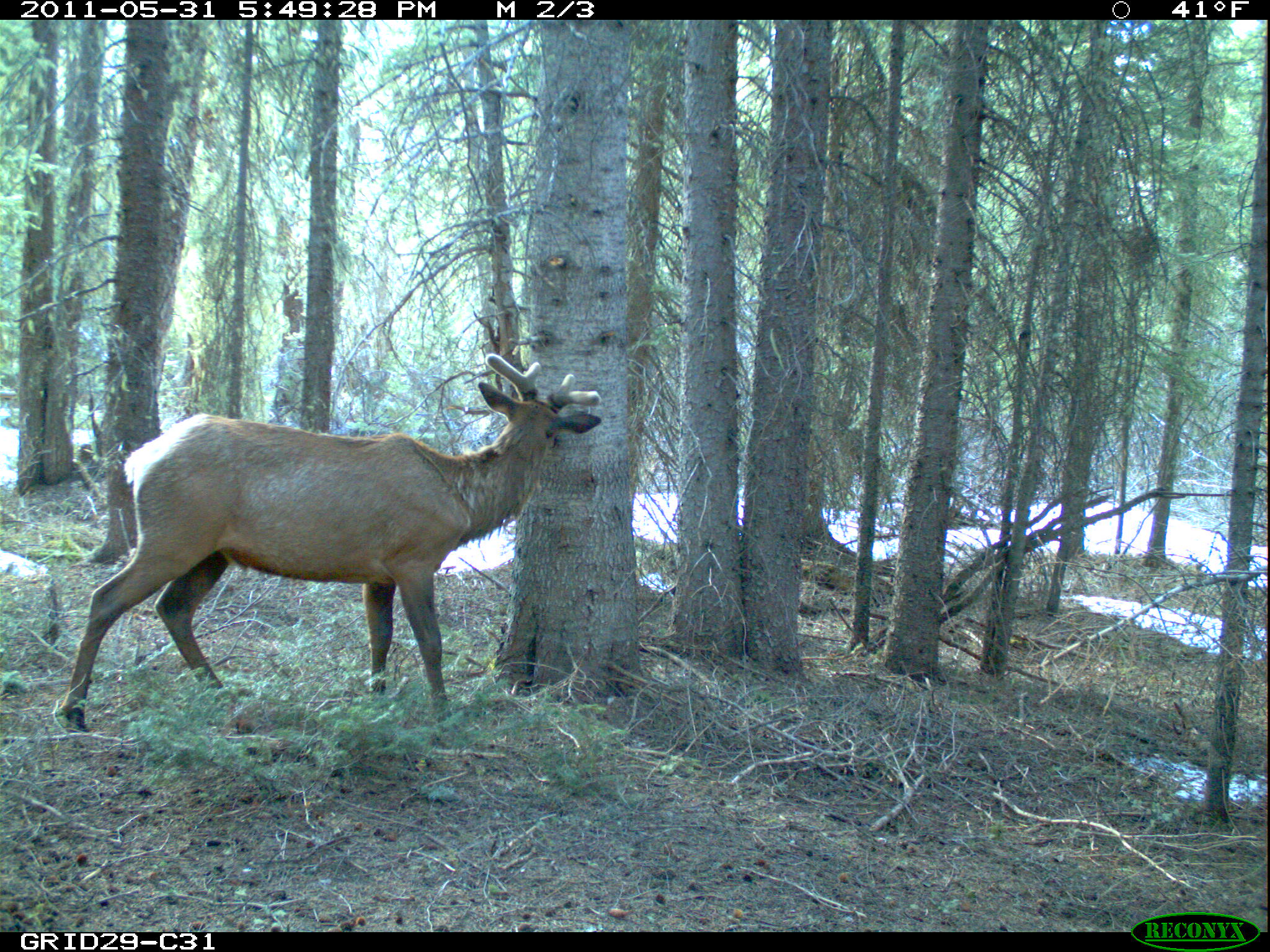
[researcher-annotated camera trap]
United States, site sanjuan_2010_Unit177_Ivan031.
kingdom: Animalia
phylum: Chordata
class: Mammalia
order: Artiodactyla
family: Cervidae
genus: Cervus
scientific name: Cervus elaphus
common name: red deer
Cervus elaphus (red deer).